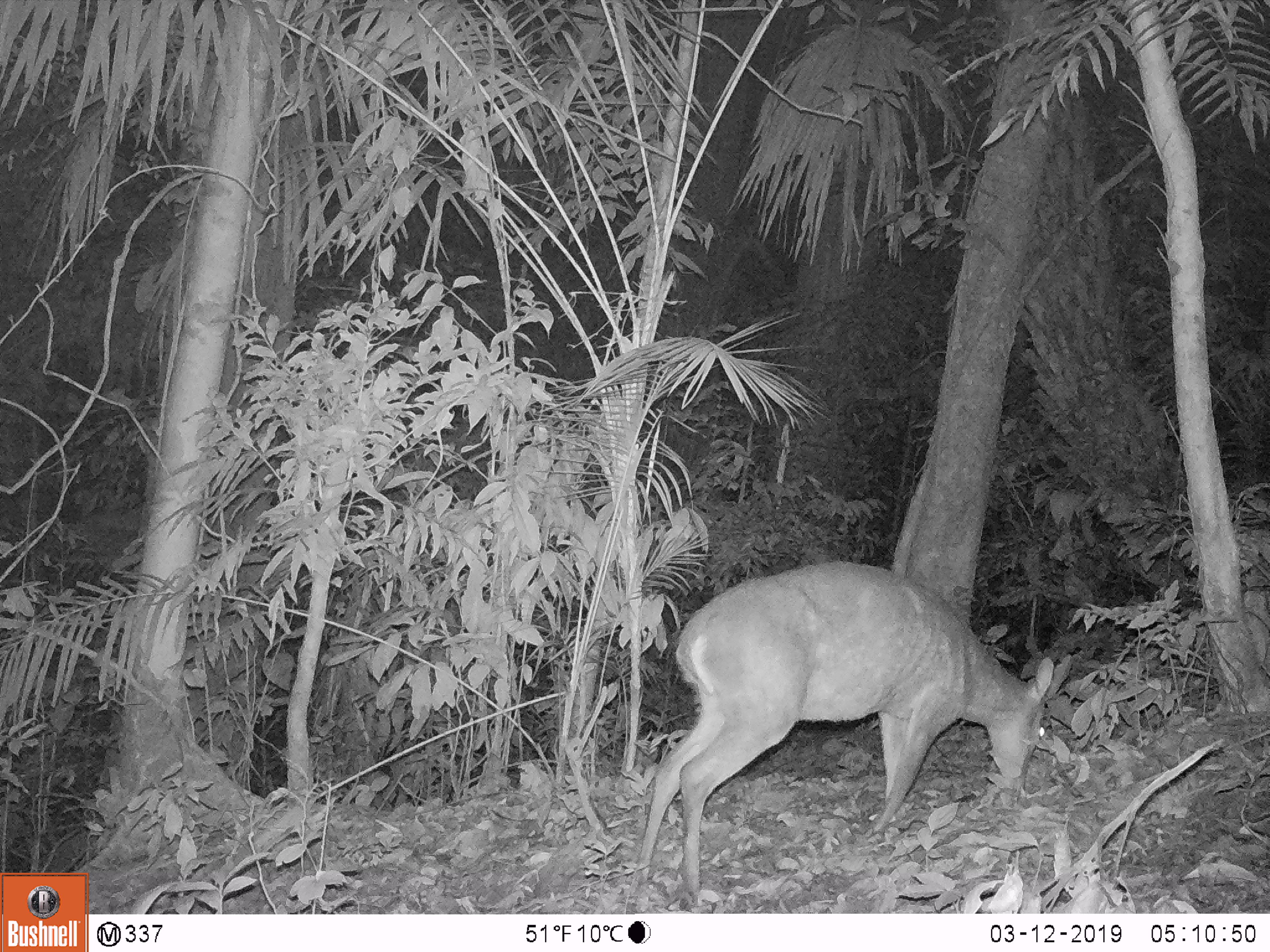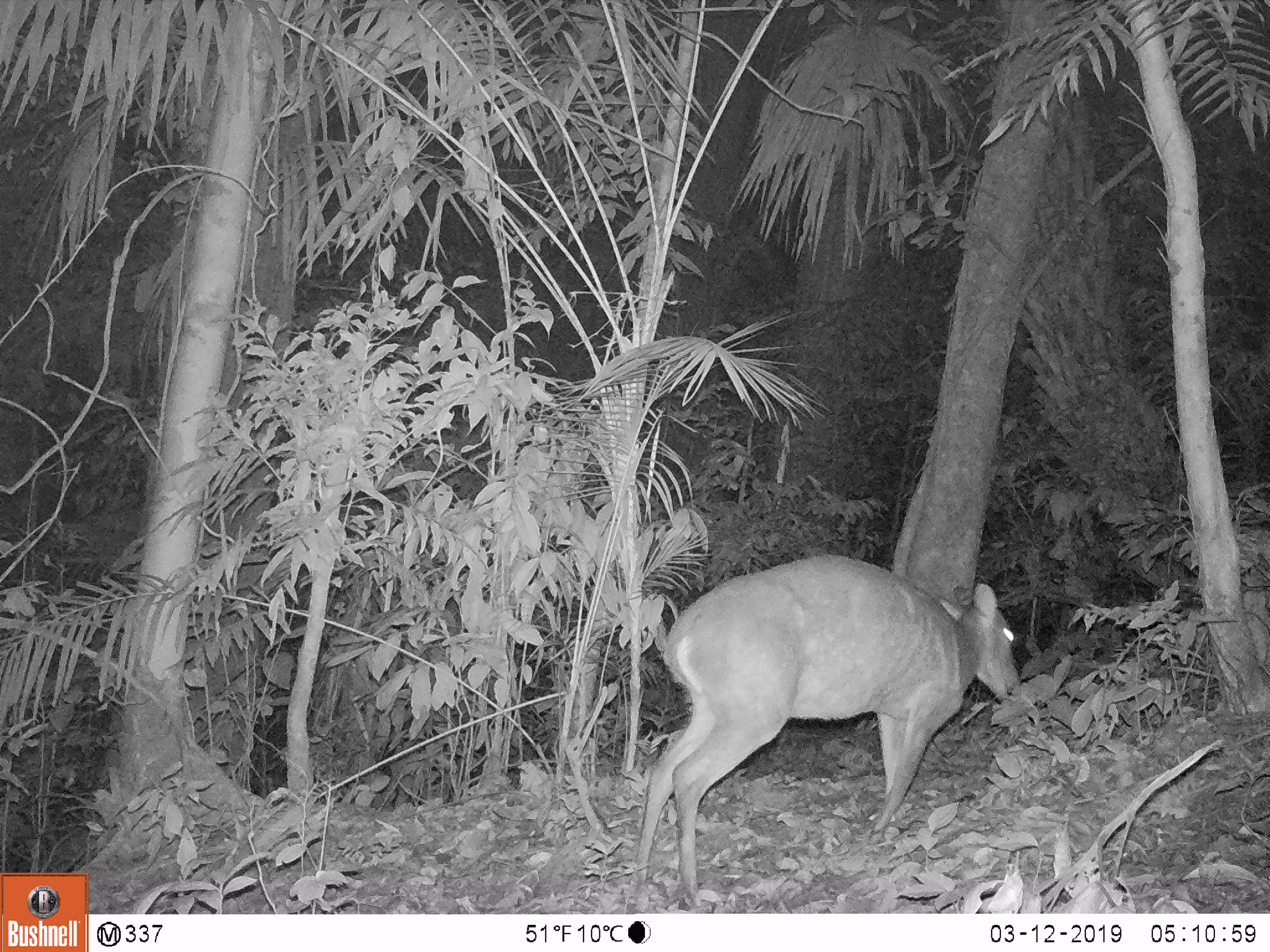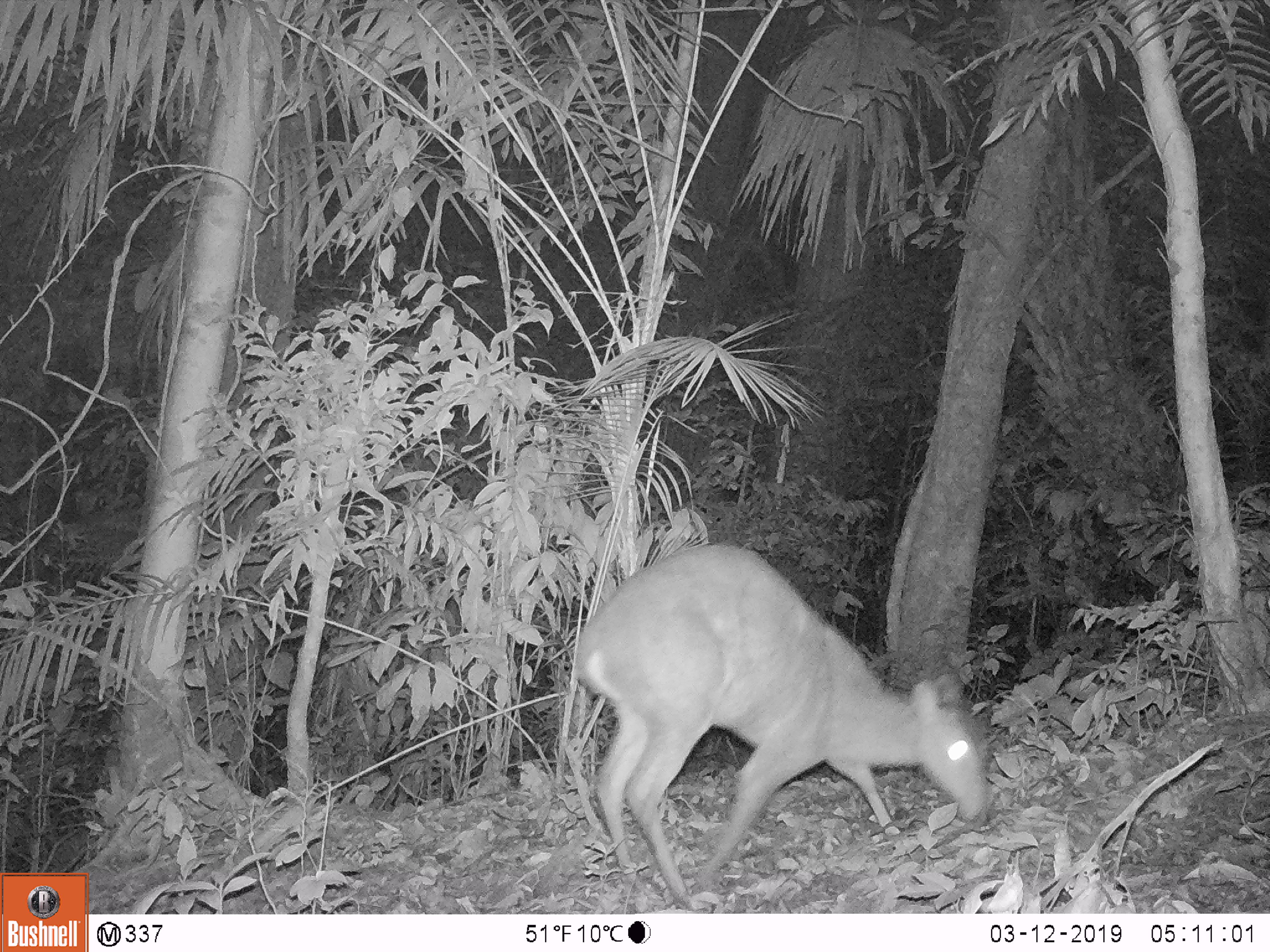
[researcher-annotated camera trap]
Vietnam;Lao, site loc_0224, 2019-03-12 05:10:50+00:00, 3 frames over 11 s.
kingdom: Animalia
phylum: Chordata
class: Mammalia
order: Artiodactyla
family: Cervidae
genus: Muntiacus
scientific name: Muntiacus vuquangensis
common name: large-antlered muntjac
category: large antlered muntjac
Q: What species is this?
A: Large antlered muntjac (large-antlered muntjac) (Muntiacus vuquangensis).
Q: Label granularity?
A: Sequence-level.